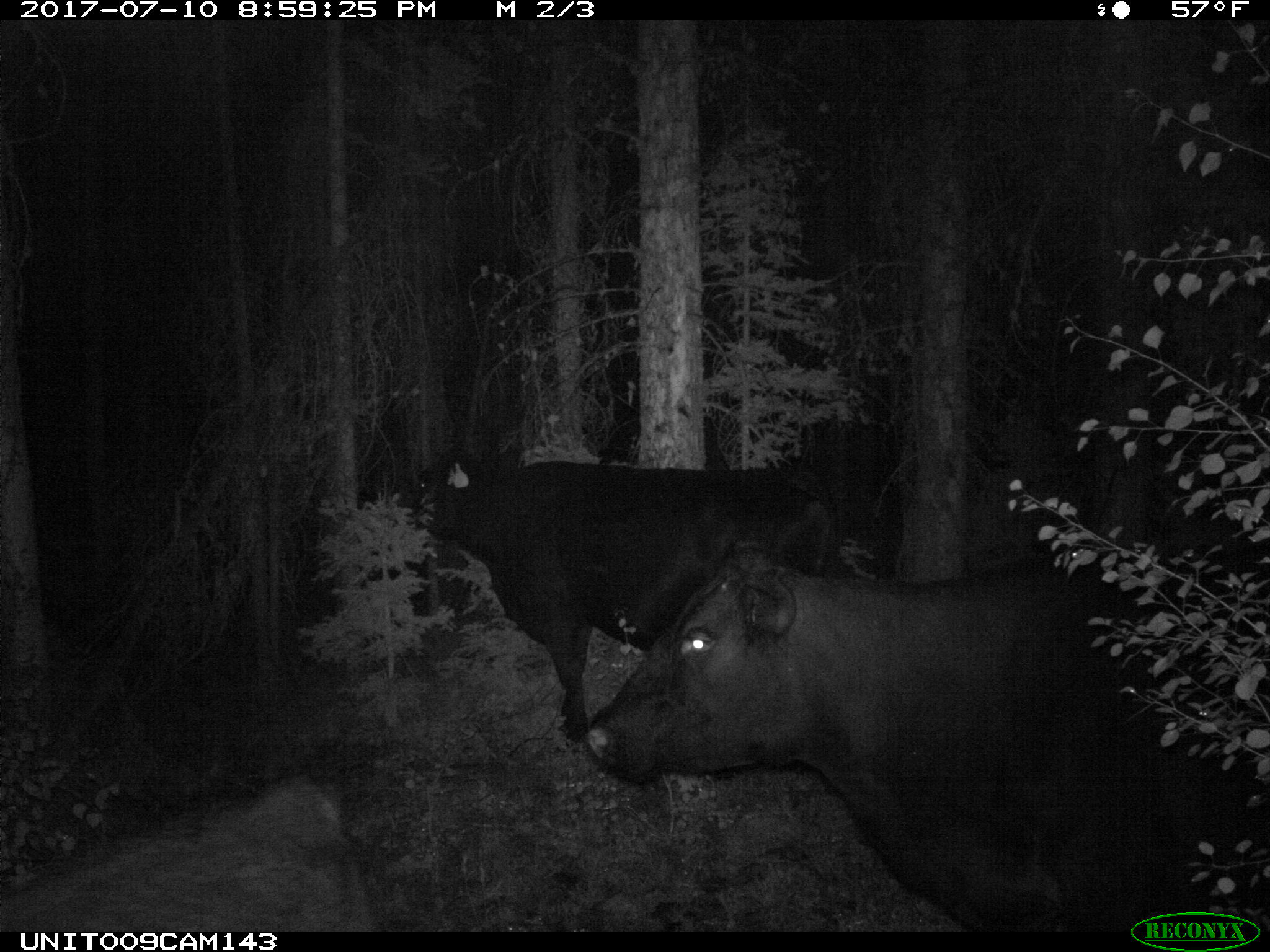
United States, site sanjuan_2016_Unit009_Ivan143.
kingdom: Animalia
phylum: Chordata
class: Mammalia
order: Artiodactyla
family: Bovidae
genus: Bos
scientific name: Bos taurus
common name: domestic cow